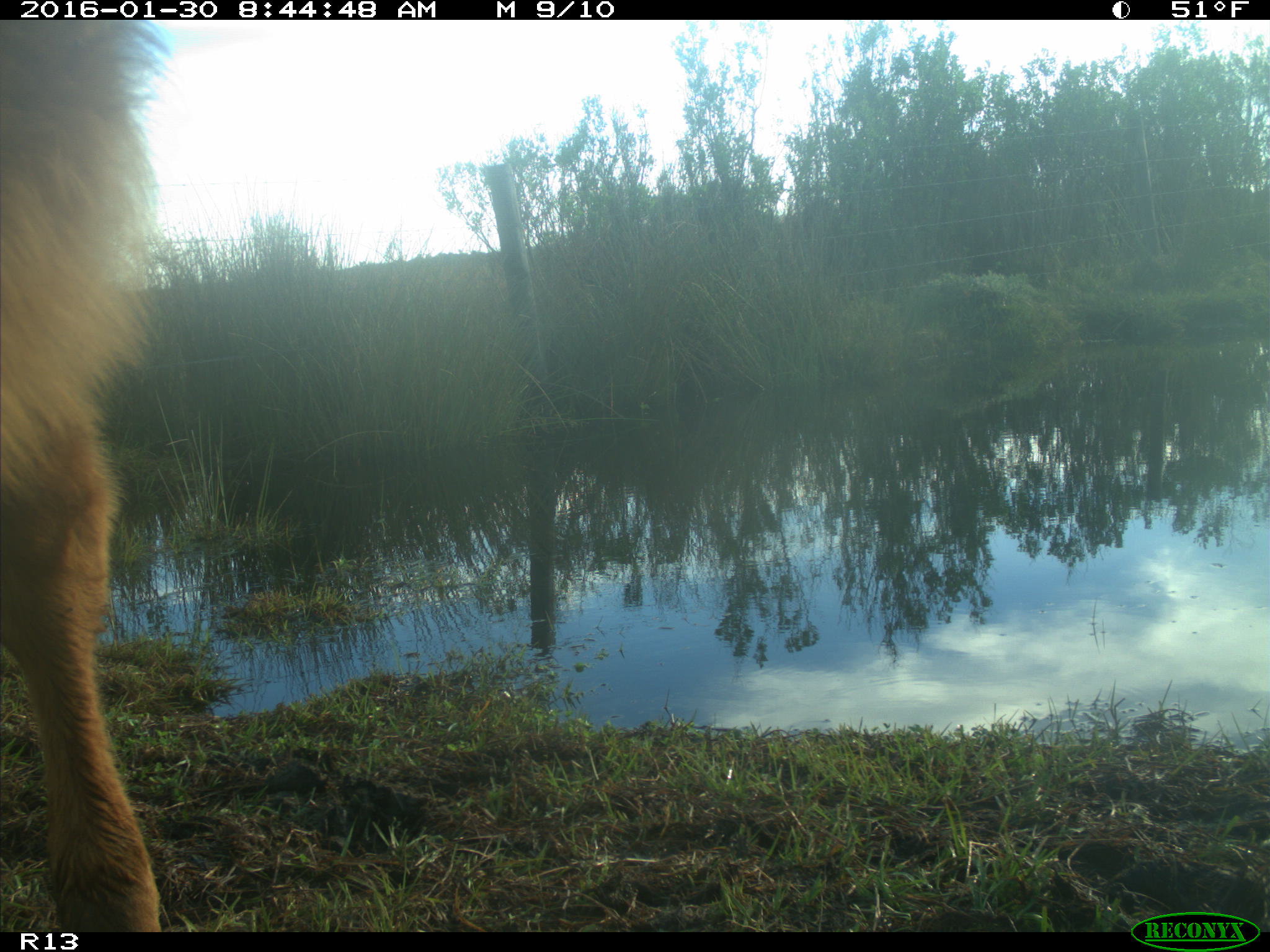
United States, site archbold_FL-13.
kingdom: Animalia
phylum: Chordata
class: Mammalia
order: Artiodactyla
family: Bovidae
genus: Bos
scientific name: Bos taurus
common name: domestic cow